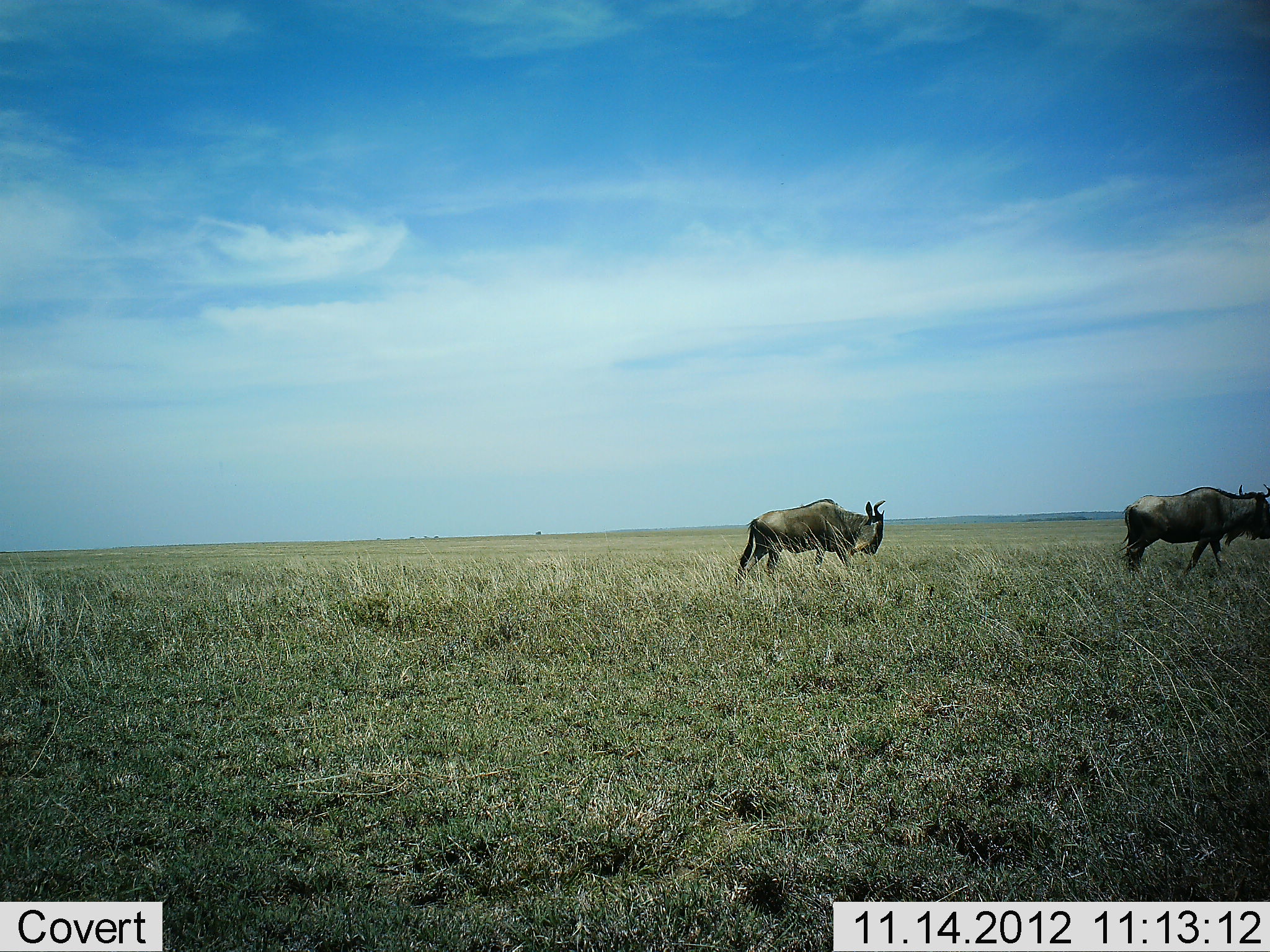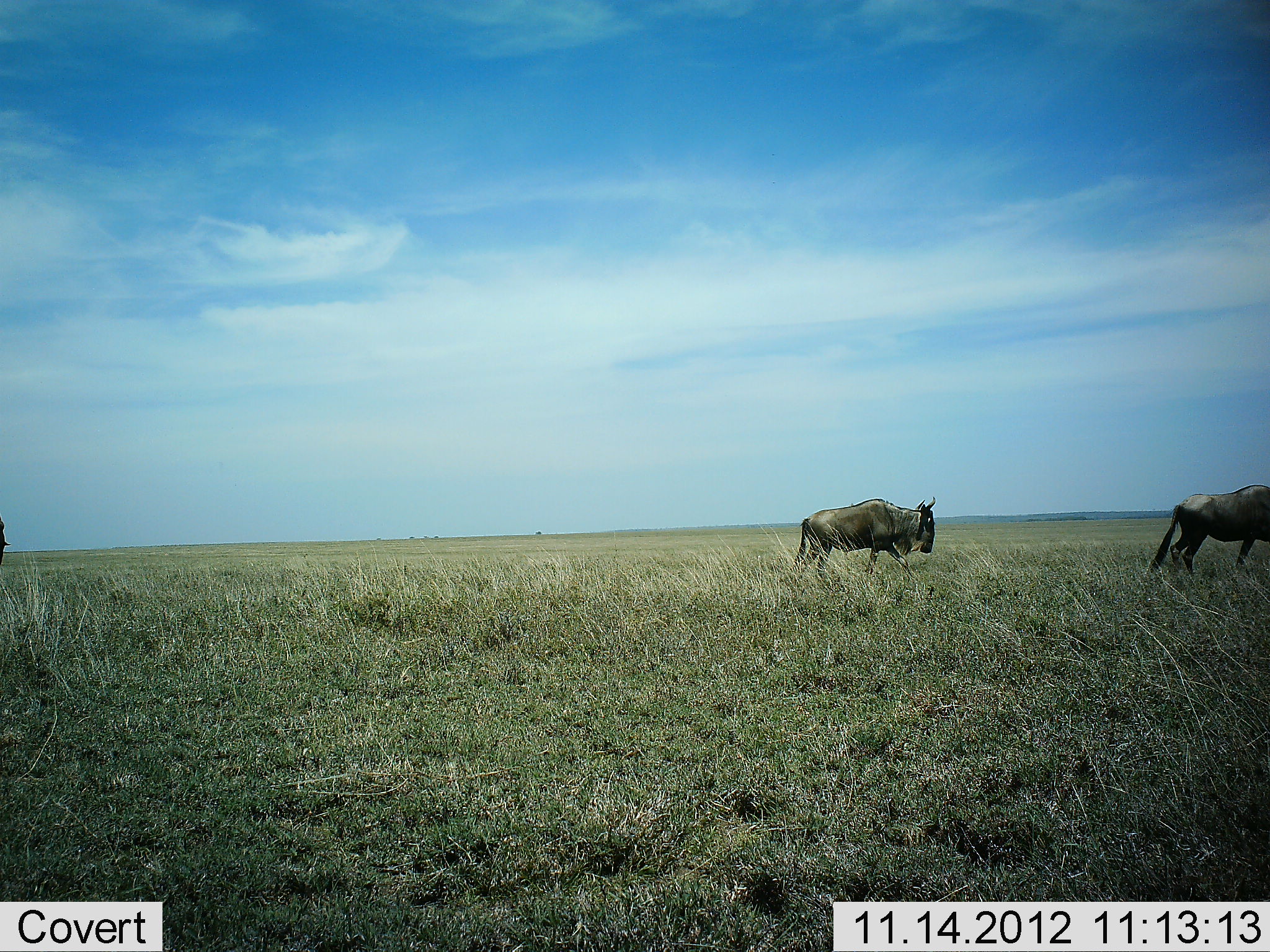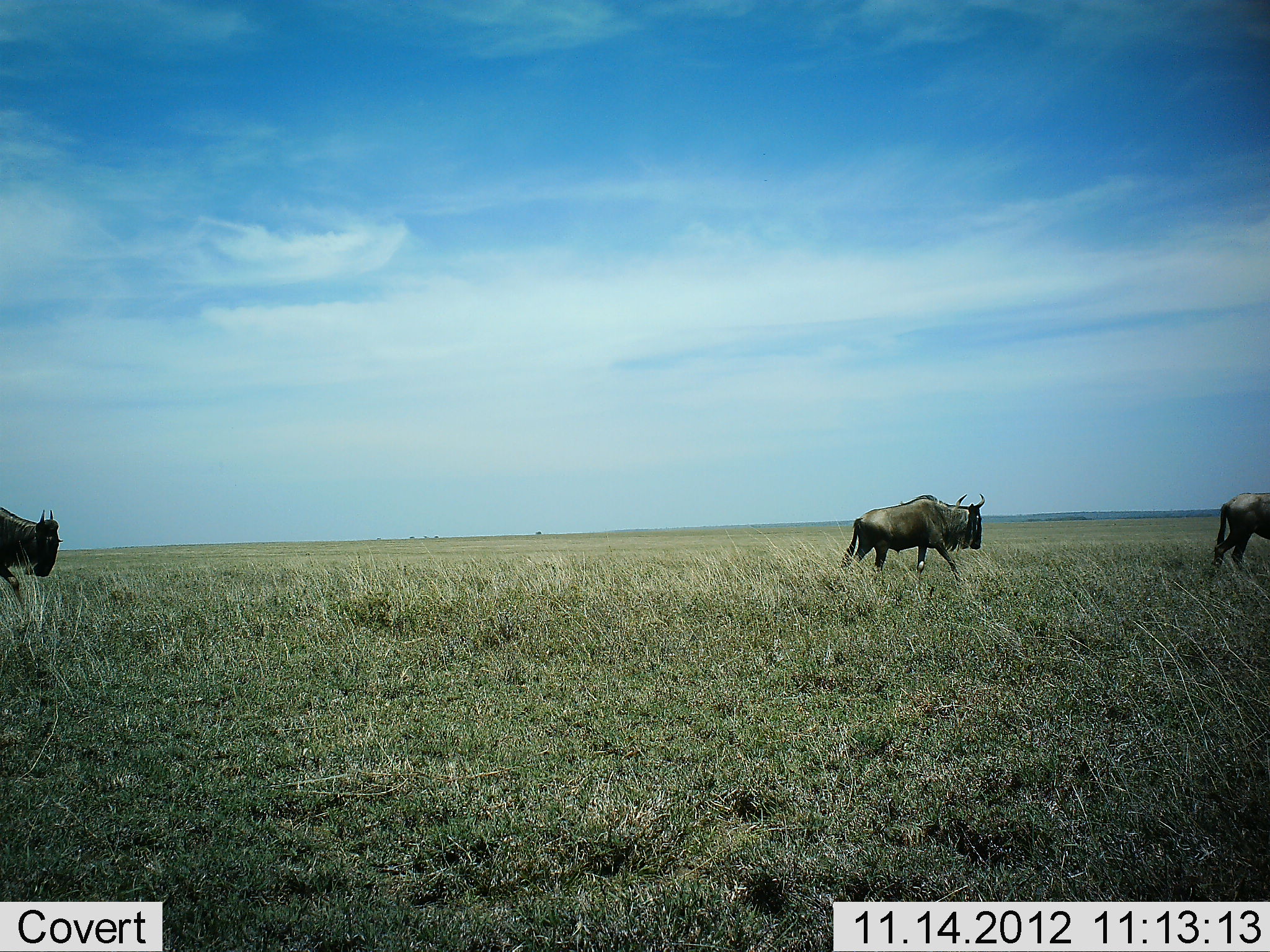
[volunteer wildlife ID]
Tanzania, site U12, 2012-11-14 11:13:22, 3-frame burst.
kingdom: Animalia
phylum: Chordata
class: Mammalia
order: Artiodactyla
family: Bovidae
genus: Connochaetes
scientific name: Connochaetes taurinus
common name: blue wildebeest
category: wildebeest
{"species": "wildebeest (blue wildebeest) (Connochaetes taurinus)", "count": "3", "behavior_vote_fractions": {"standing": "0%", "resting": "0%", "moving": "100%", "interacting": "0%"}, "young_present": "0%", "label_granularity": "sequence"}